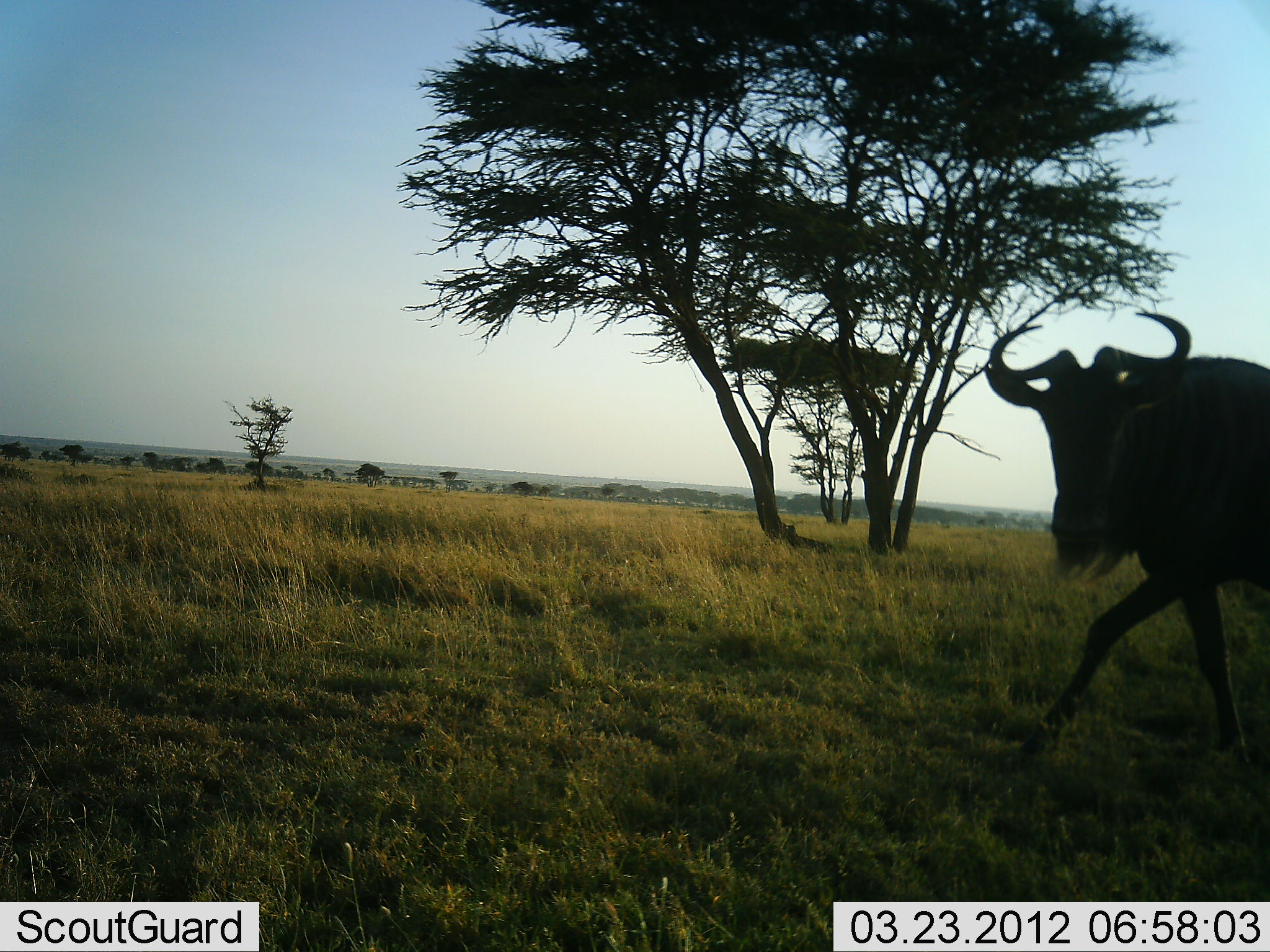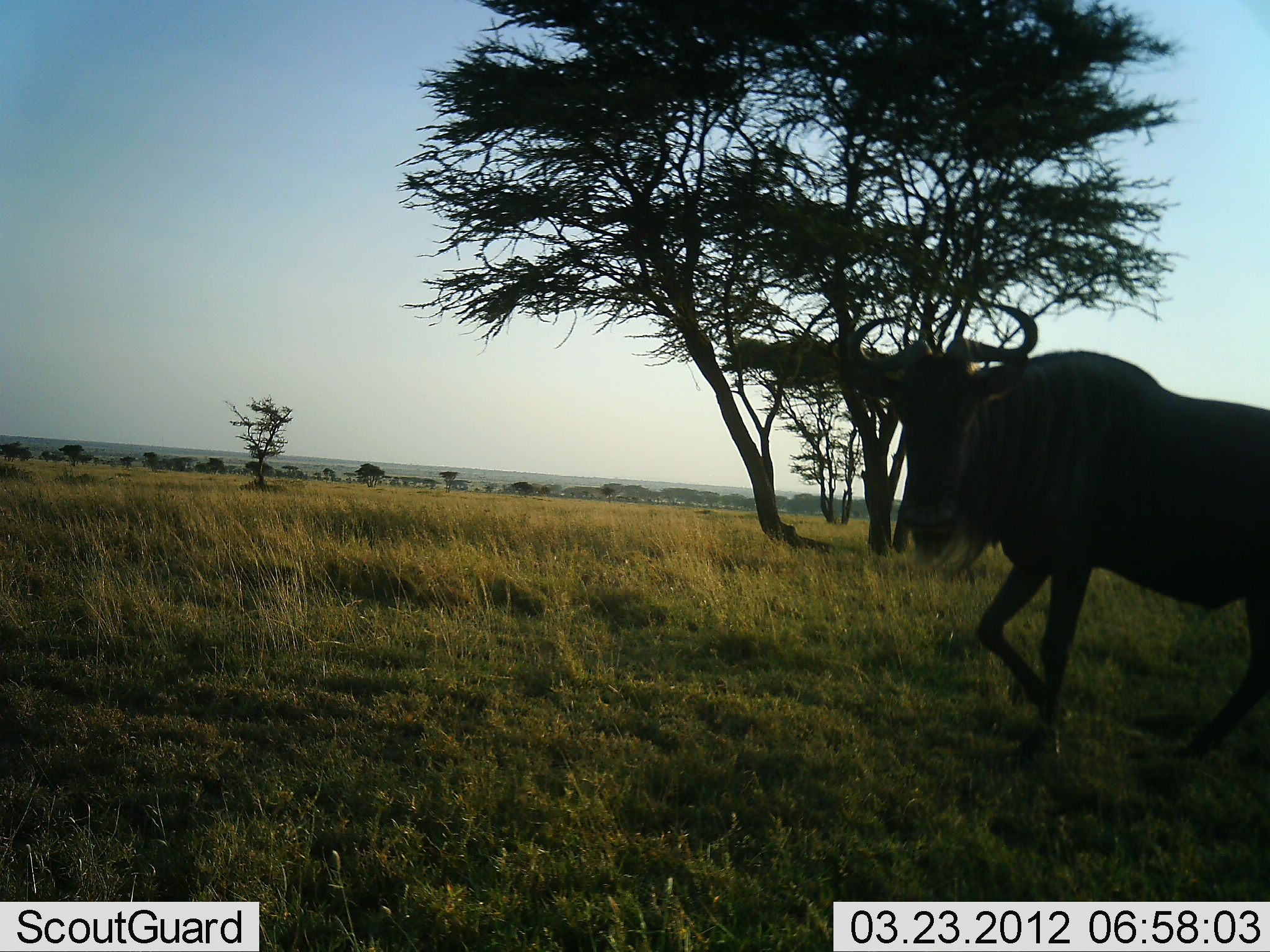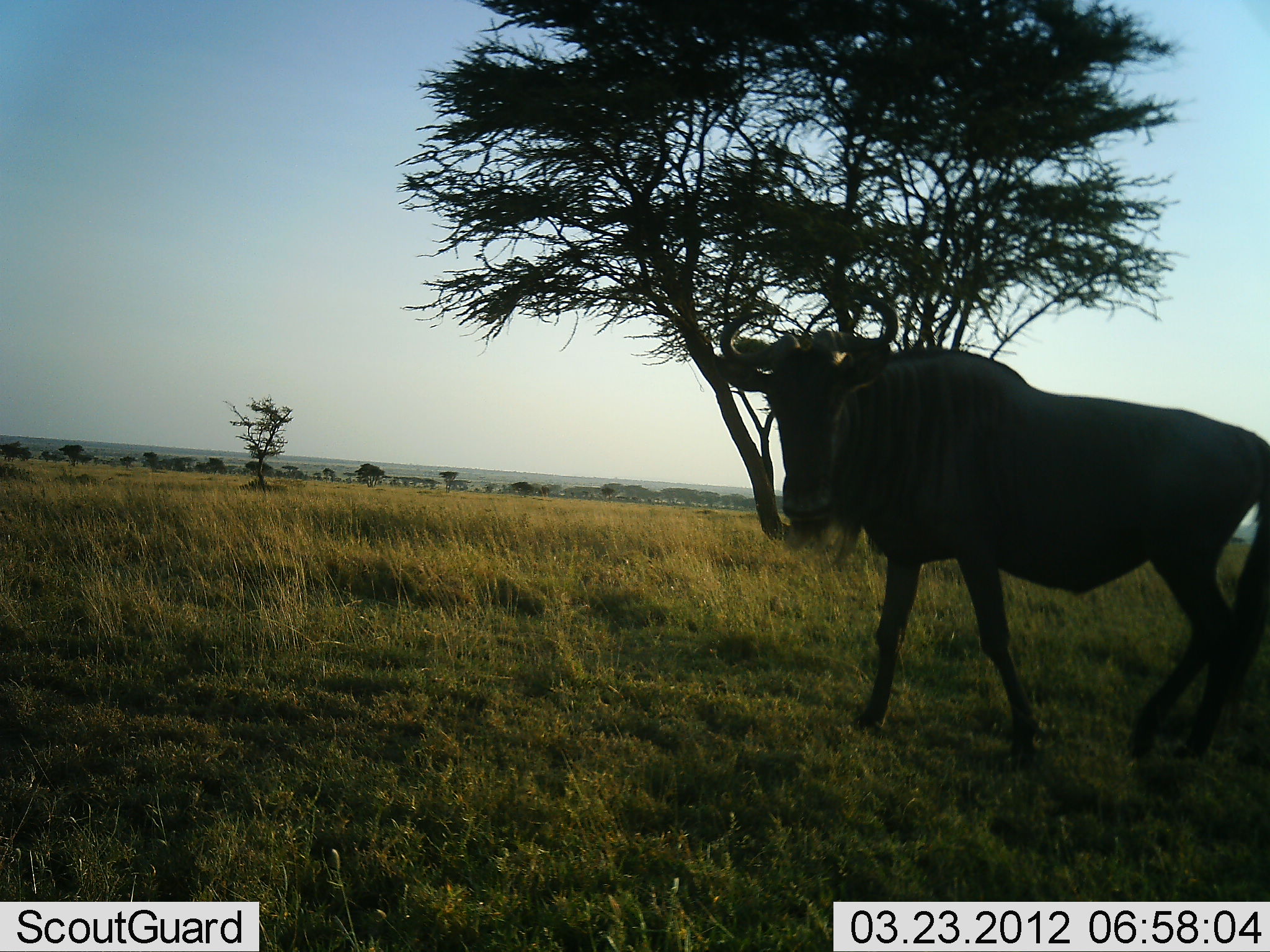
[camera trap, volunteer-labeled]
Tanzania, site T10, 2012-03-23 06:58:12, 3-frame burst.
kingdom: Animalia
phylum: Chordata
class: Mammalia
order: Artiodactyla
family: Bovidae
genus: Connochaetes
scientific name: Connochaetes taurinus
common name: blue wildebeest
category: wildebeest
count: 1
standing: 4%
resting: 0%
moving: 100%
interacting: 0%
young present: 0%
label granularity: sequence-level